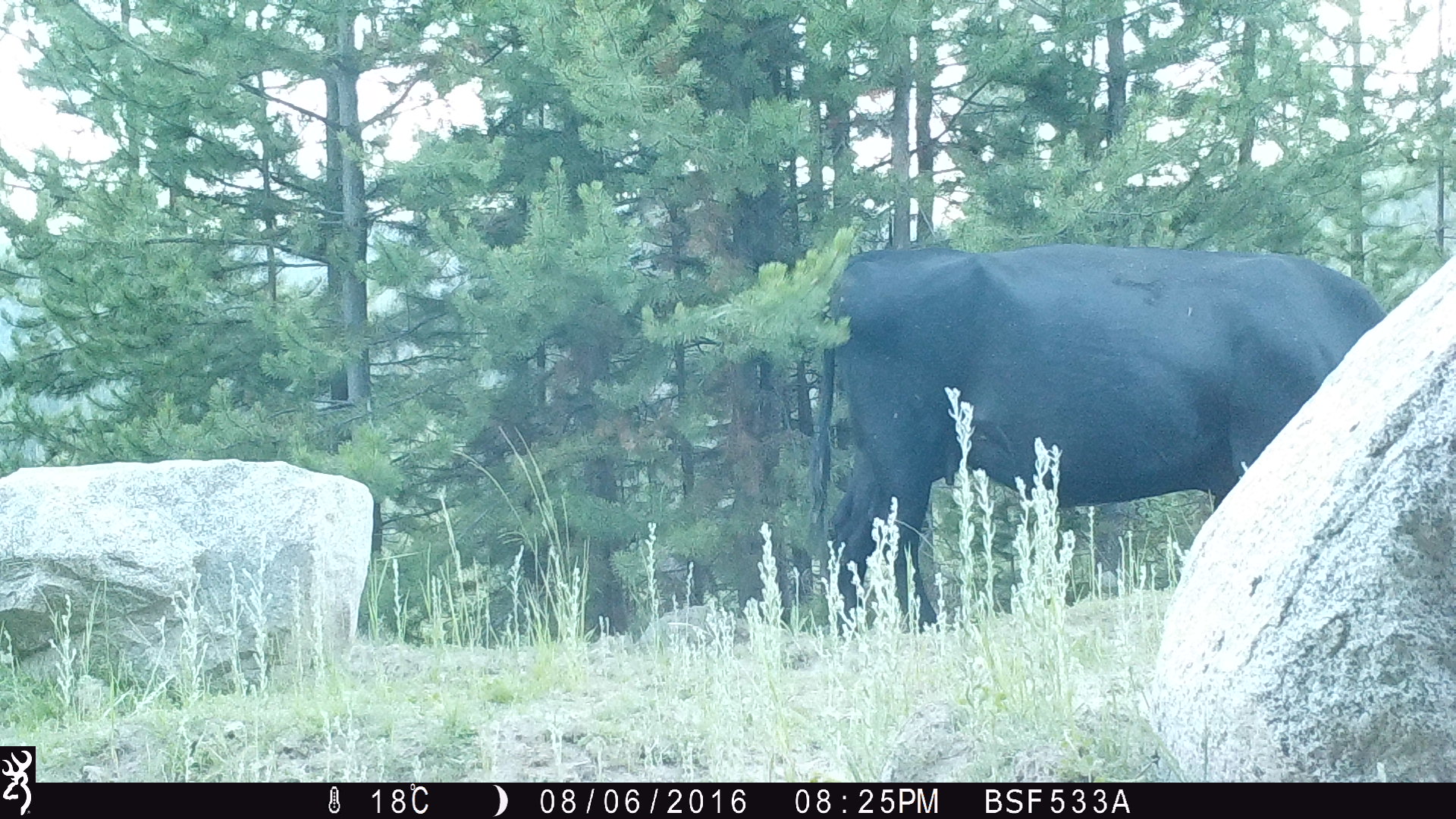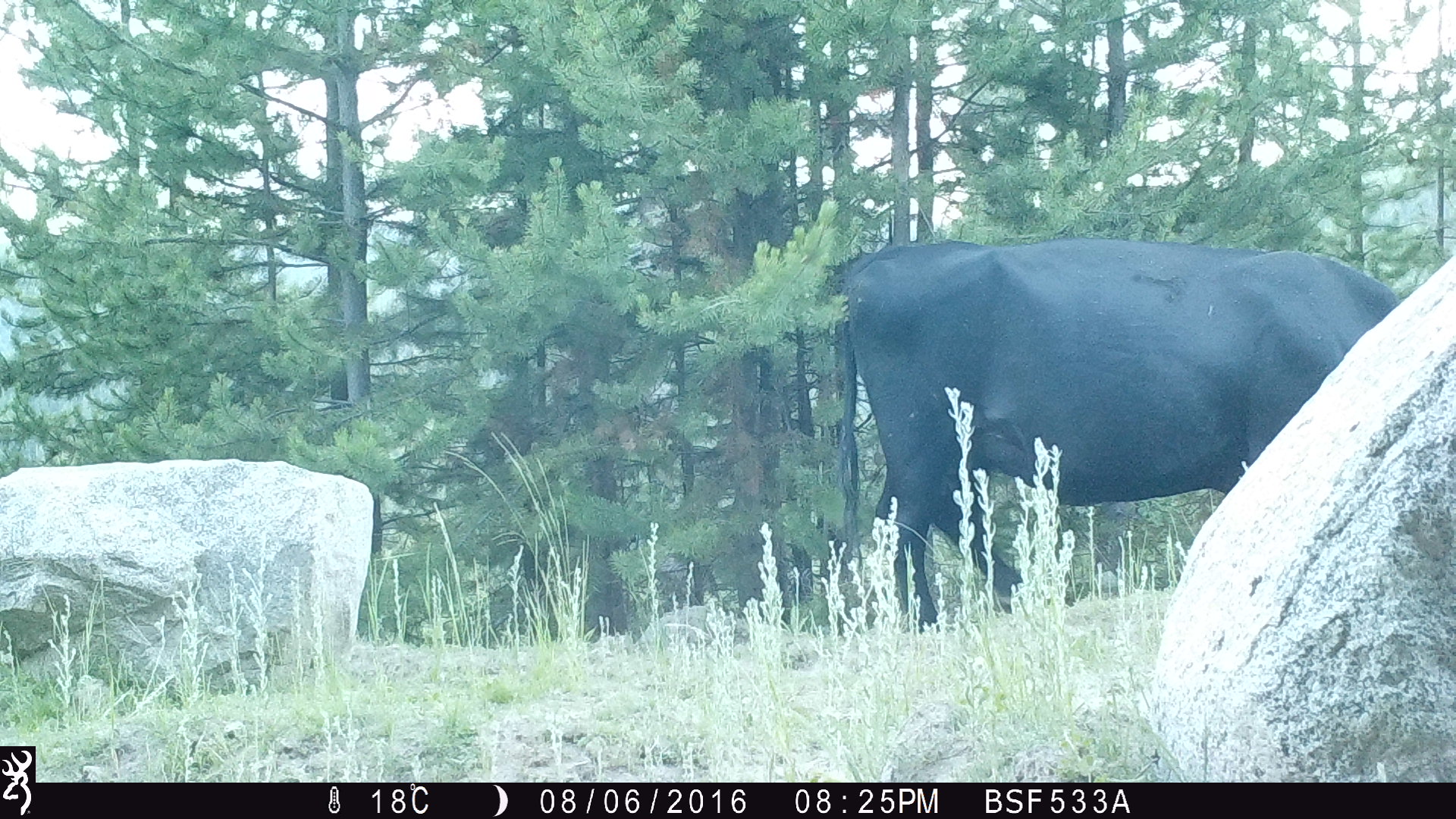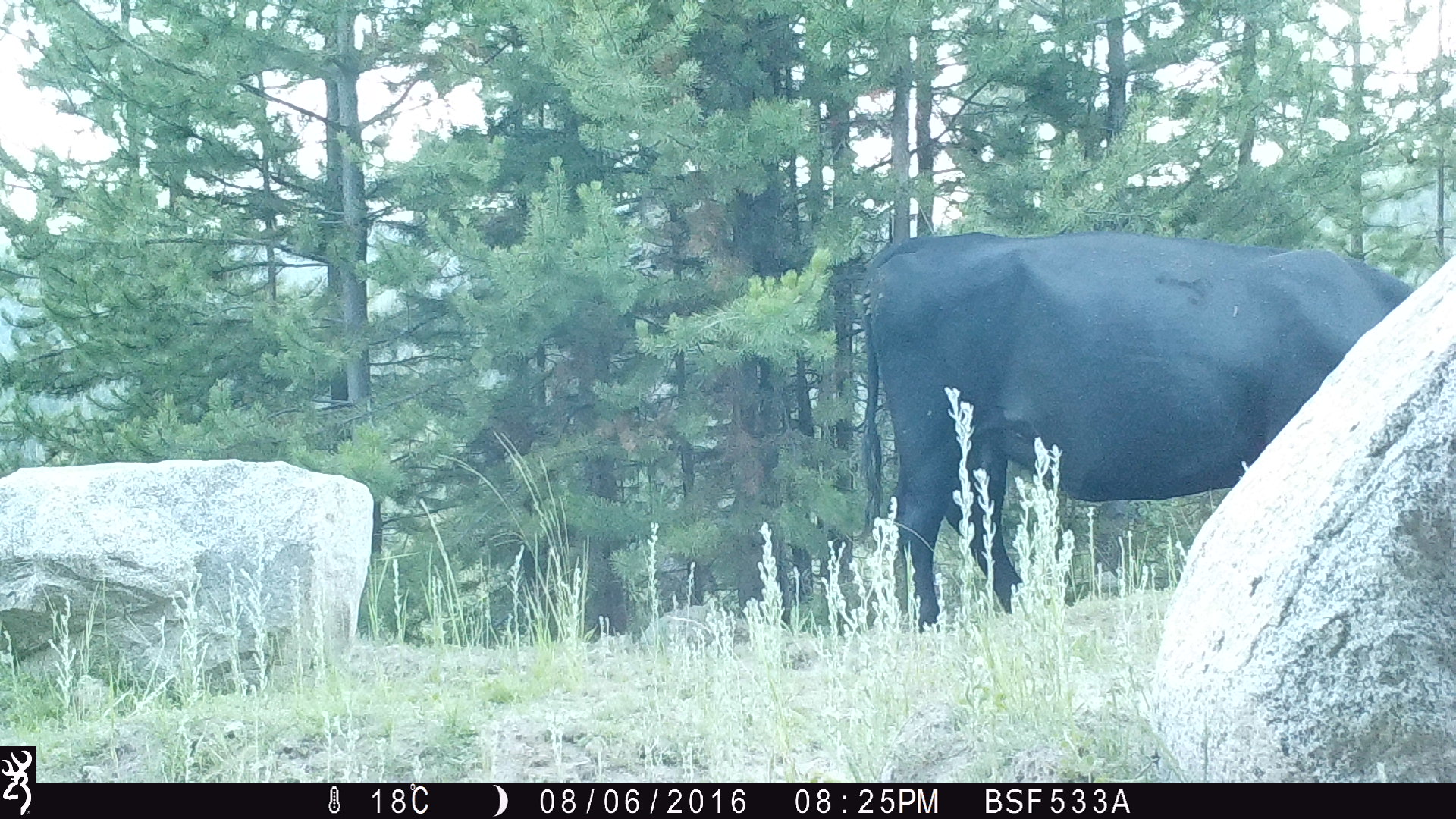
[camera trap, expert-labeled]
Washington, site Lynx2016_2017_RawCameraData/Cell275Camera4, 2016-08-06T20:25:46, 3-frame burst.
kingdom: Animalia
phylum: Chordata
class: Mammalia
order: Artiodactyla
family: Bovidae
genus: Bos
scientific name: Bos taurus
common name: domestic cattle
Domestic cattle (Bos taurus). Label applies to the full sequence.